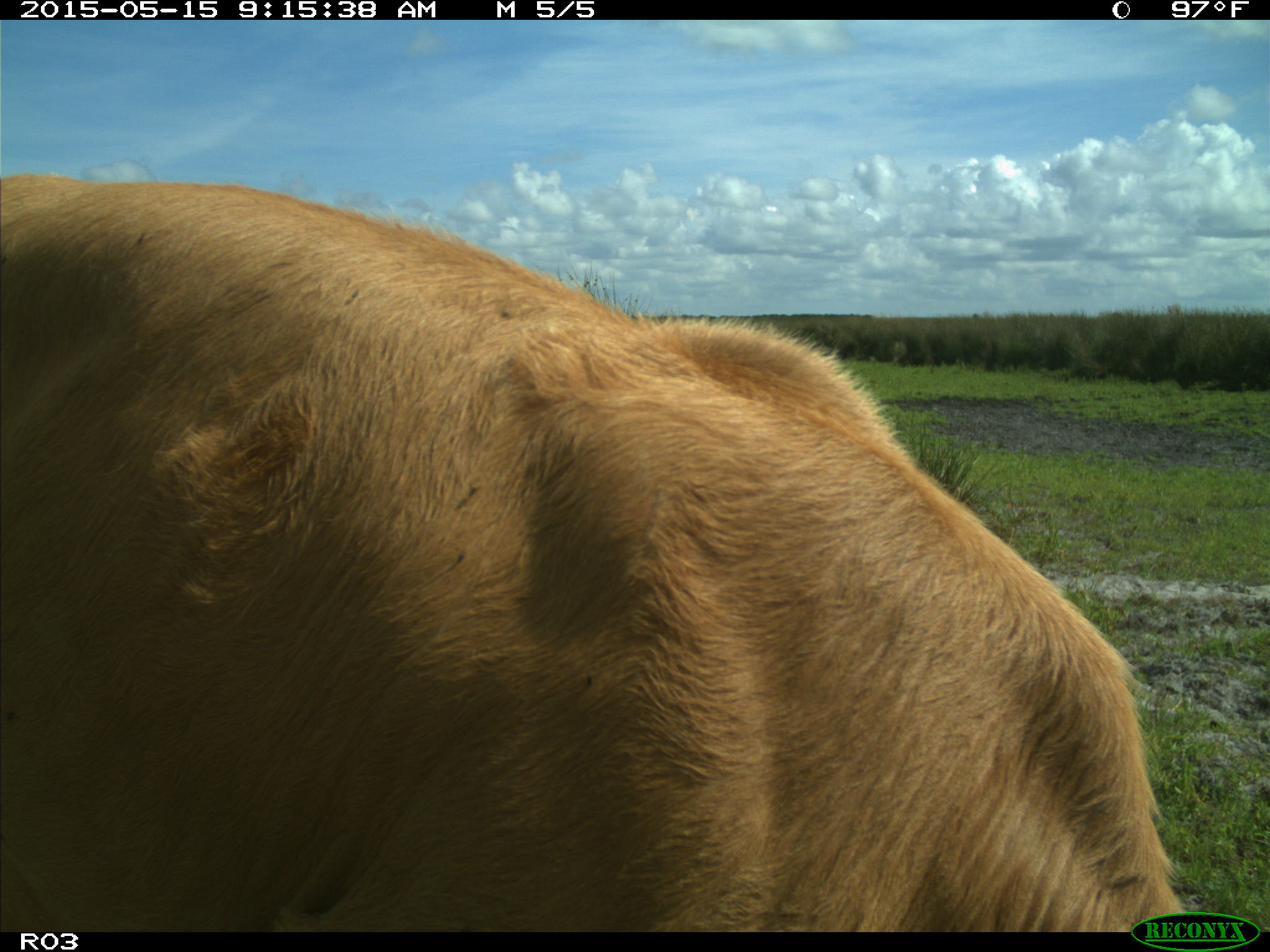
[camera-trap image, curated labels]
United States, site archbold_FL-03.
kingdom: Animalia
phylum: Chordata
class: Mammalia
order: Artiodactyla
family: Bovidae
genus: Bos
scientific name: Bos taurus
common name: domestic cow